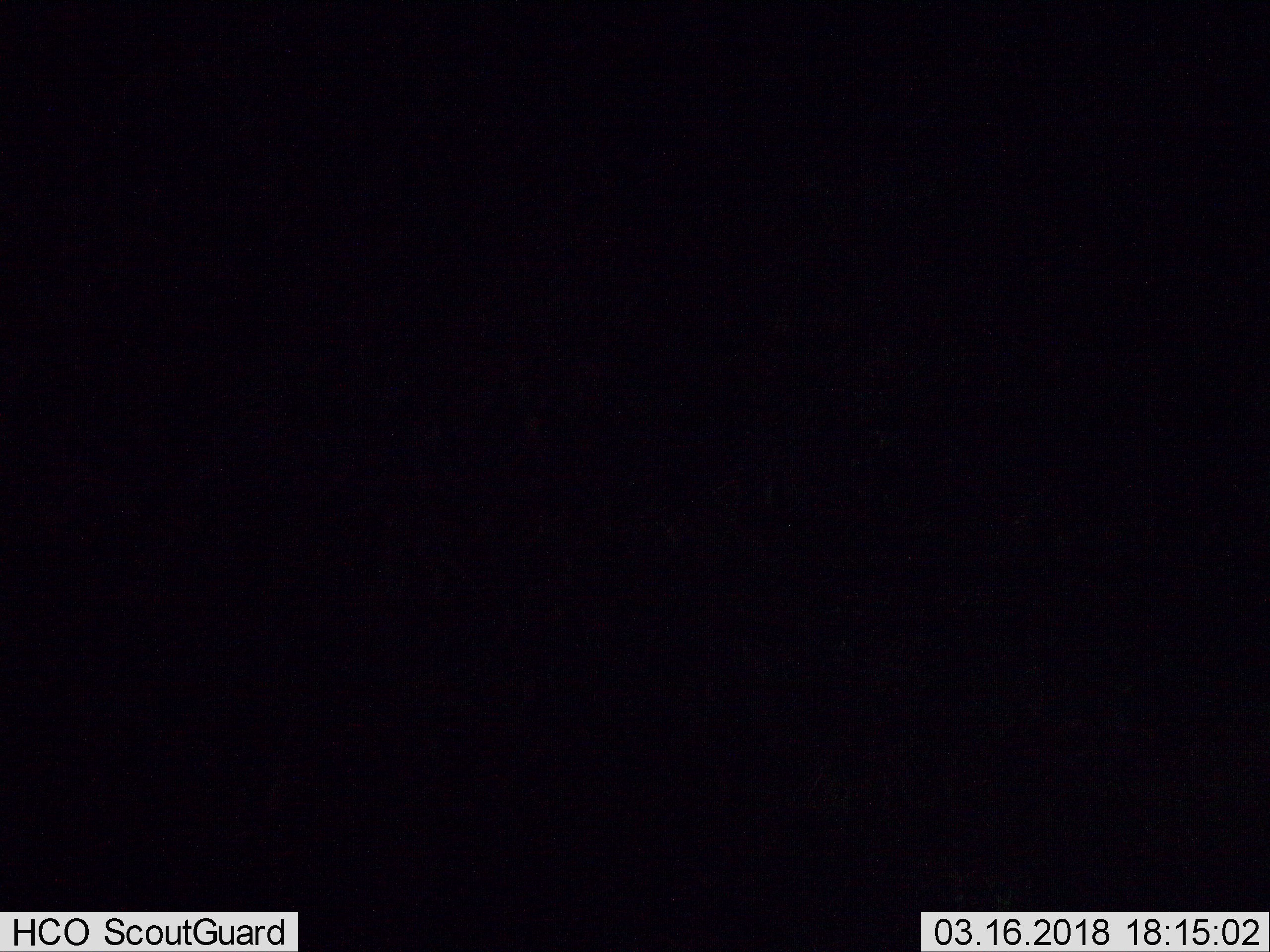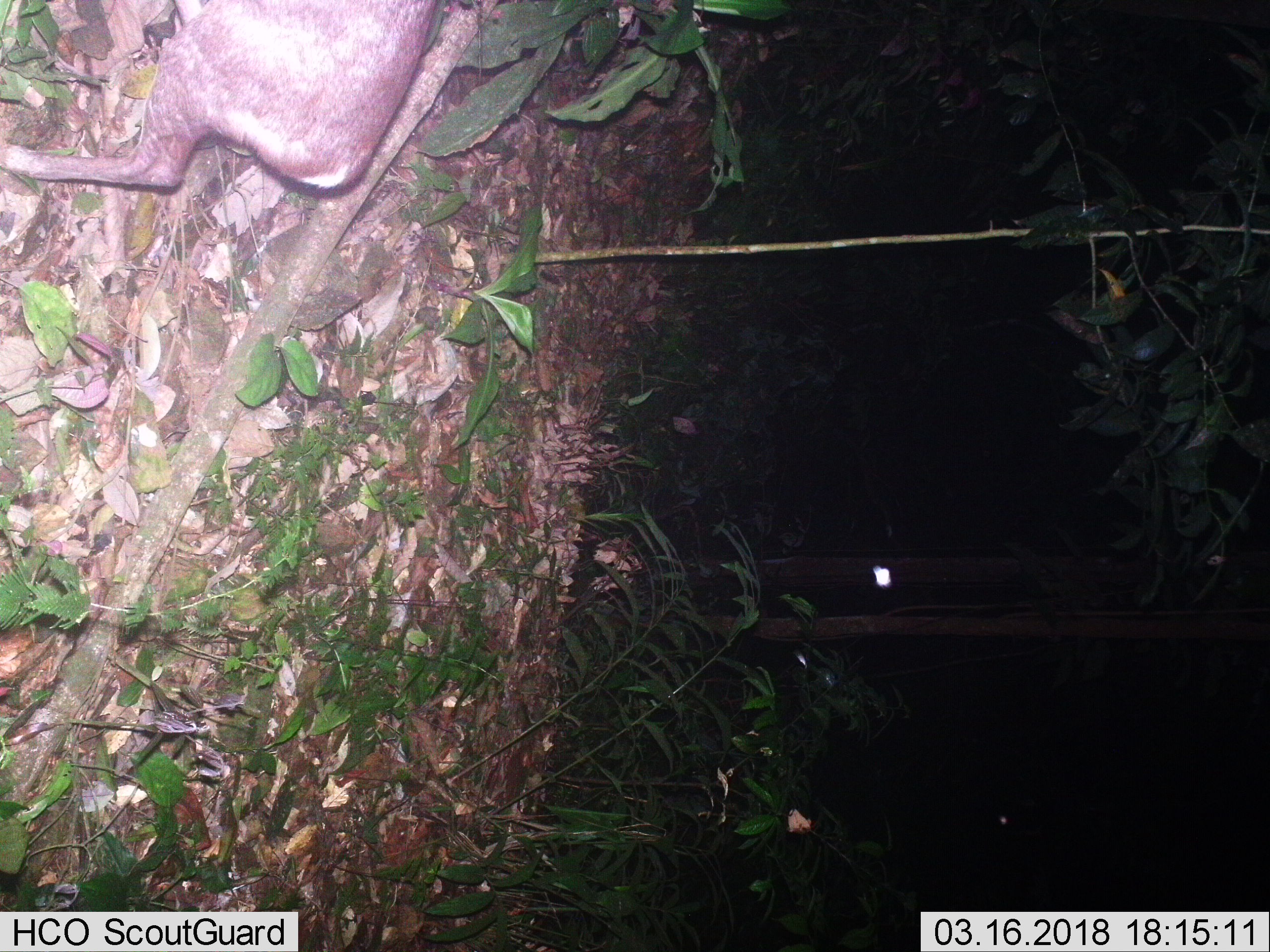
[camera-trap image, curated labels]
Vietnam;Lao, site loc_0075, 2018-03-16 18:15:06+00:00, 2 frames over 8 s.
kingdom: Animalia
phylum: Chordata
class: Mammalia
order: Artiodactyla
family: Cervidae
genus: Muntiacus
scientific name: Muntiacus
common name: muntjacs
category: unidentified muntjac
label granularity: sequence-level